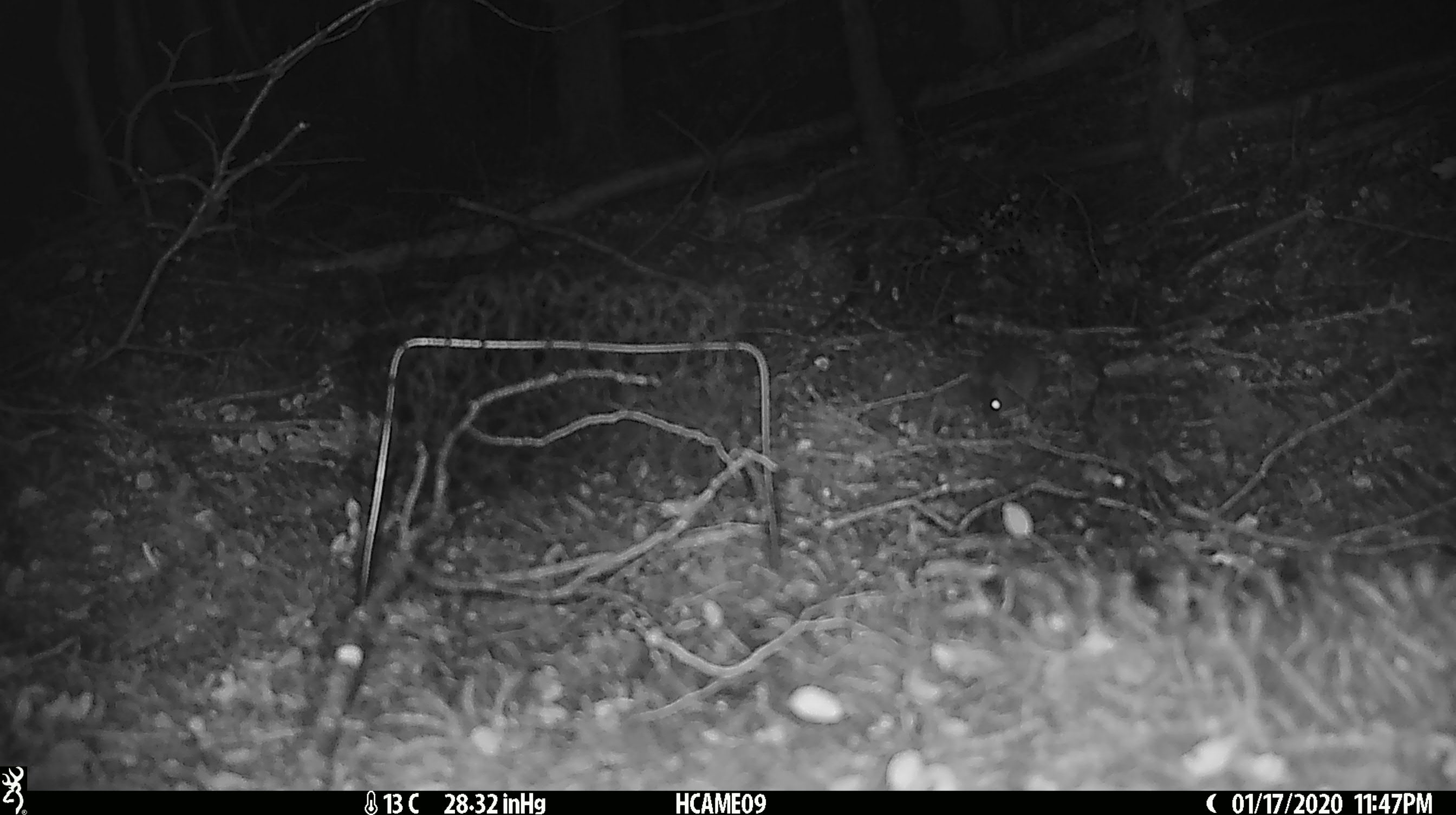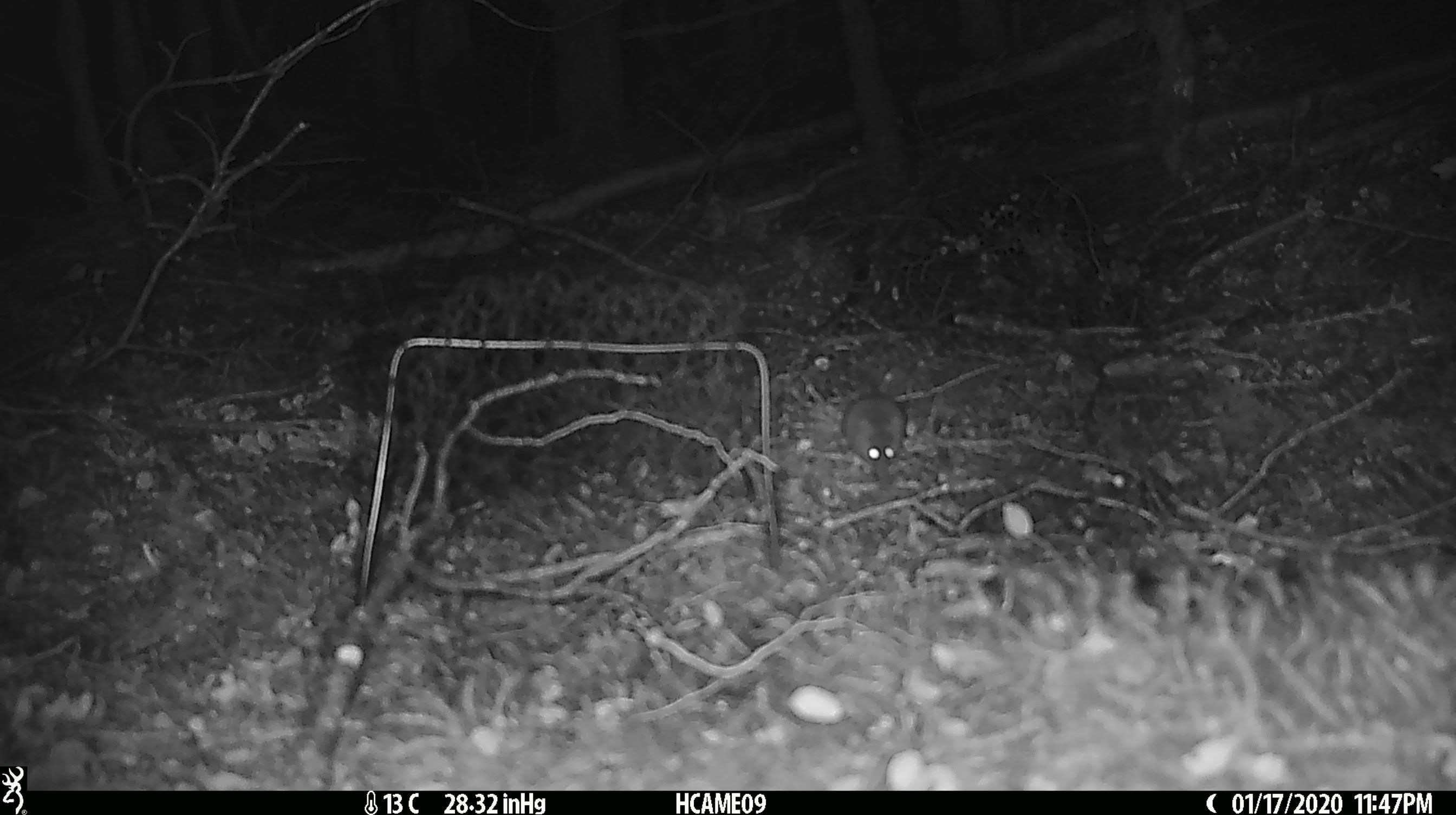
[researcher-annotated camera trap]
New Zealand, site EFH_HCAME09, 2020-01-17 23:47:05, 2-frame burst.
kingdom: Animalia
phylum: Chordata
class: Mammalia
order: Rodentia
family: Muridae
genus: Mus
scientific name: Mus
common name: mouse